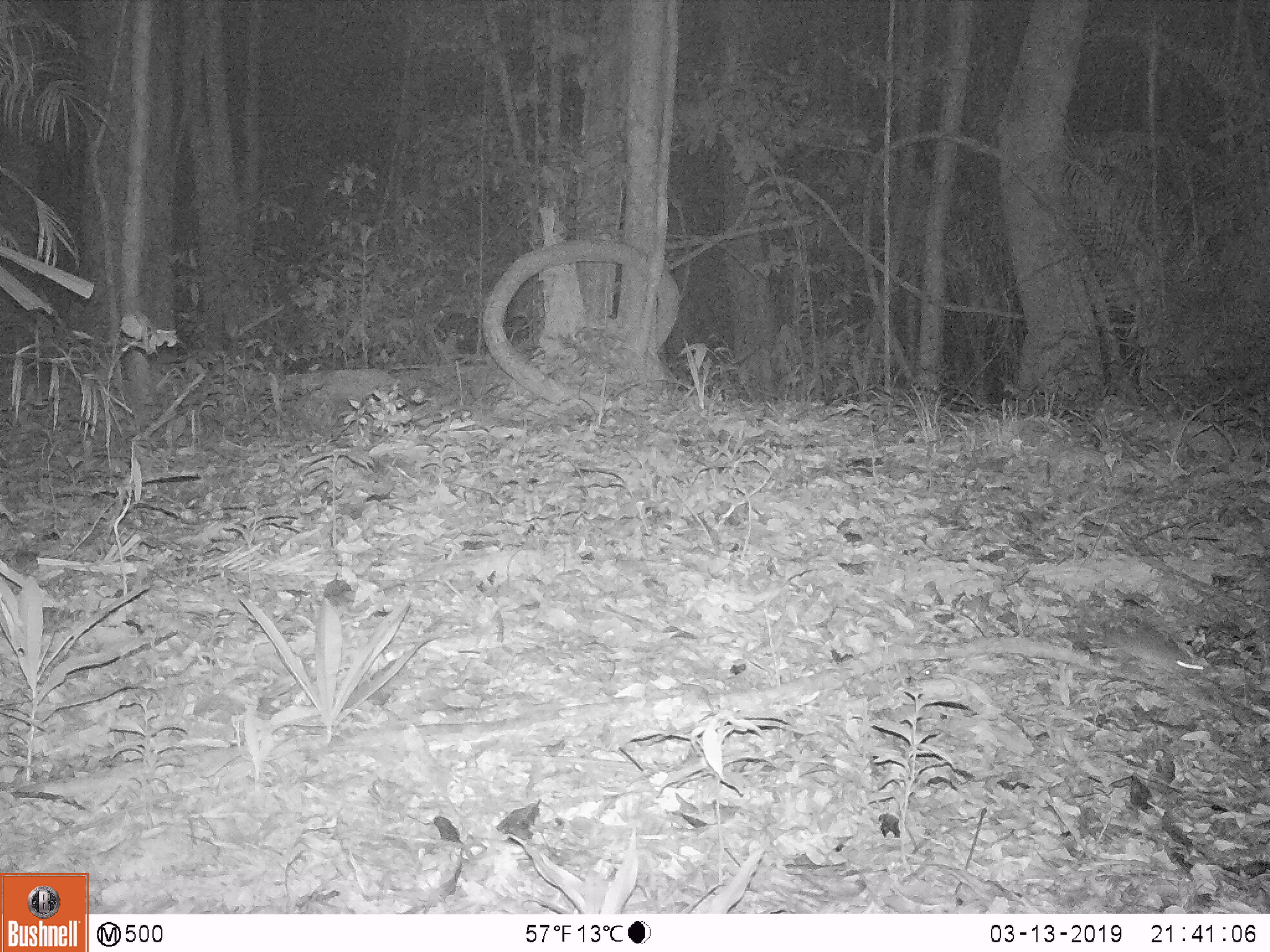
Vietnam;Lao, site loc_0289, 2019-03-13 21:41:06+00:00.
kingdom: Animalia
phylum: Chordata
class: Mammalia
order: Rodentia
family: Muridae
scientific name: Muridae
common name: old-world mice and rats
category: unidentified murid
Unidentified murid (old-world mice and rats) (Muridae). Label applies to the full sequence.